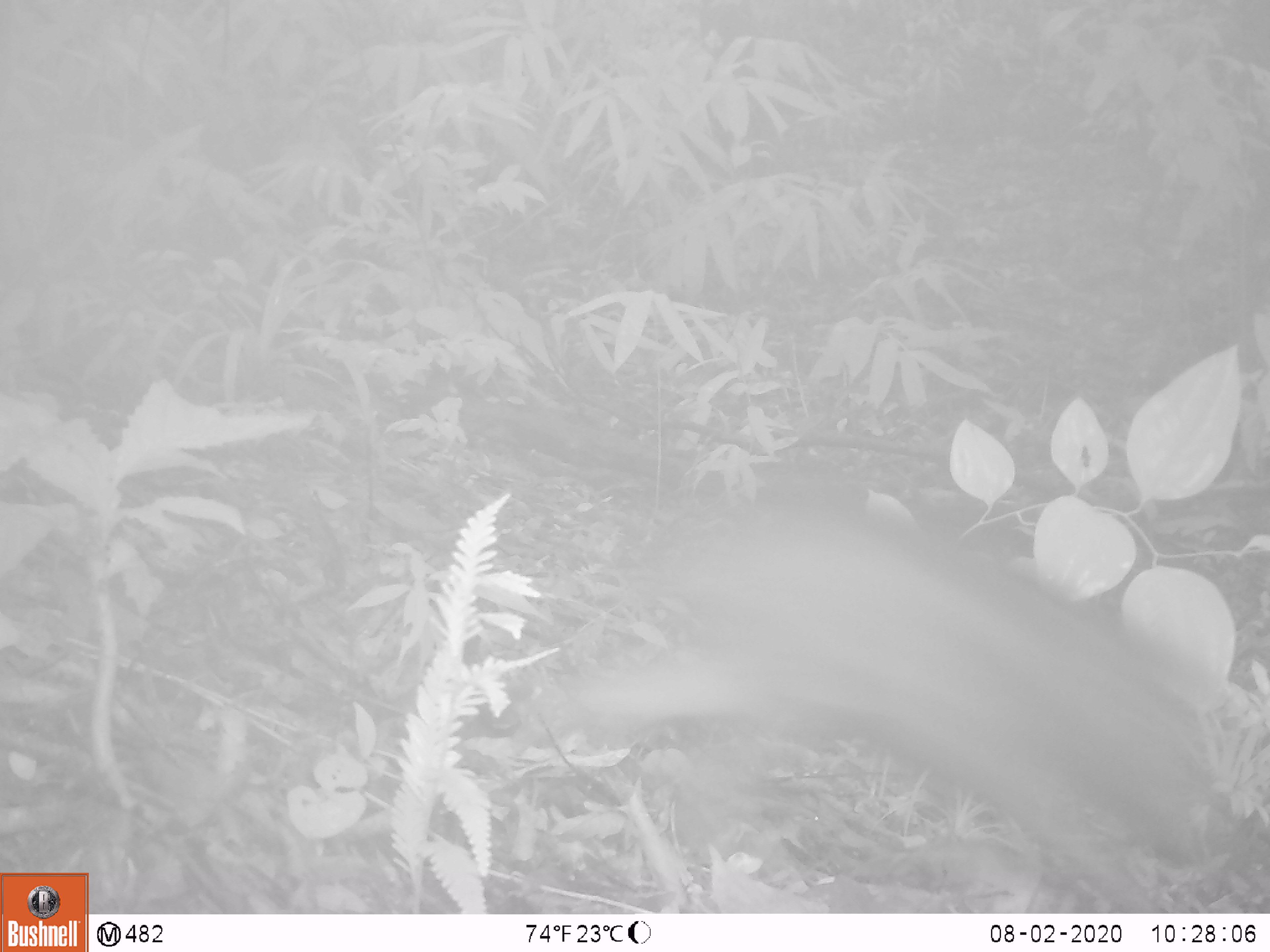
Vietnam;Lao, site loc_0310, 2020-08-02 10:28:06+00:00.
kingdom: Animalia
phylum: Chordata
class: Mammalia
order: Artiodactyla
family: Suidae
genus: Sus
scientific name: Sus scrofa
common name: eurasian wild pig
Eurasian wild pig (Sus scrofa). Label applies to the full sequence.